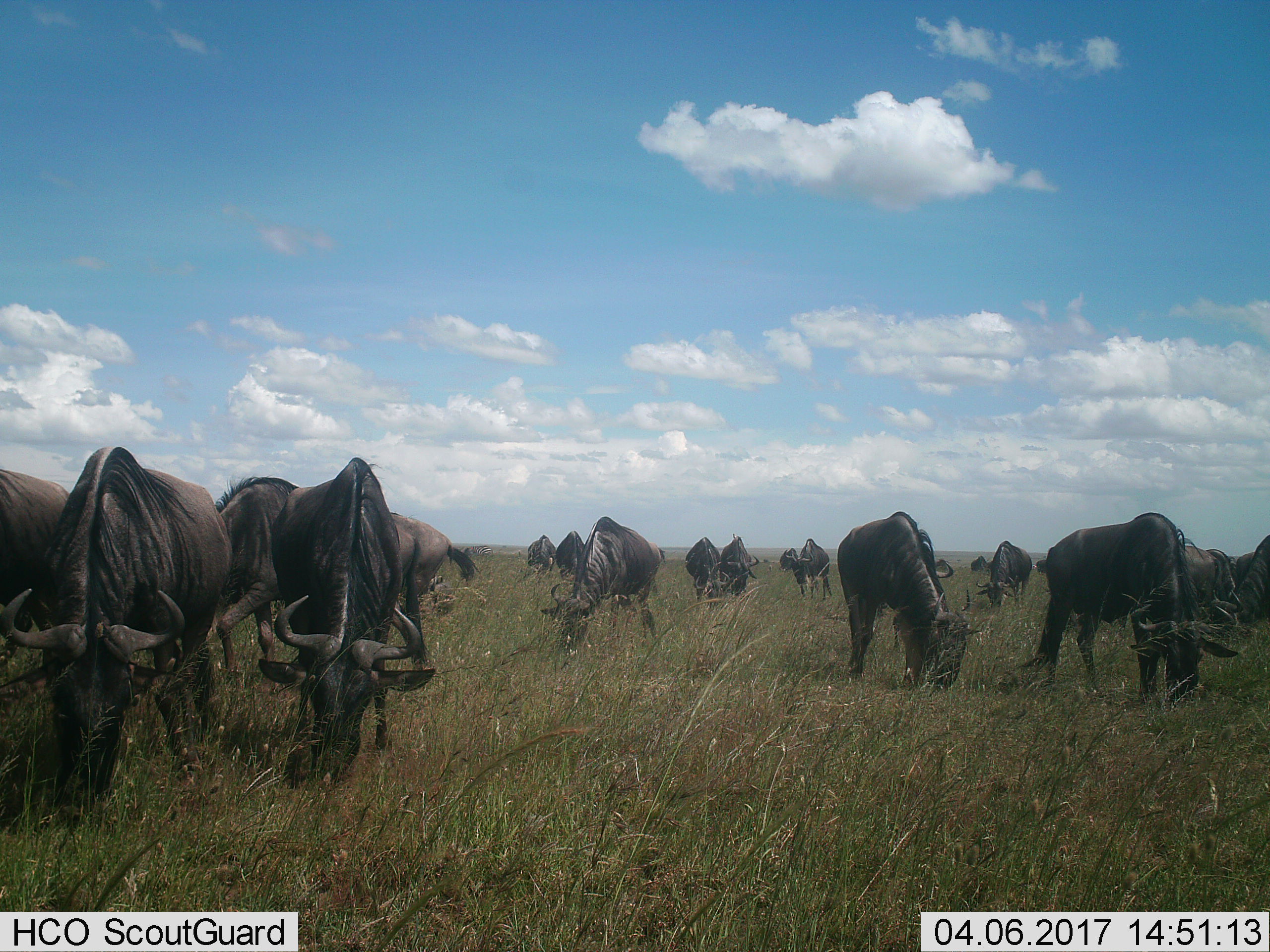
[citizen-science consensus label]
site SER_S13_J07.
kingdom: Animalia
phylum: Chordata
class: Mammalia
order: Artiodactyla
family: Bovidae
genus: Connochaetes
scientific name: Connochaetes taurinus taurinus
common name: blue wildebeest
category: wildebeestblue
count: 11-50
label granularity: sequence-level